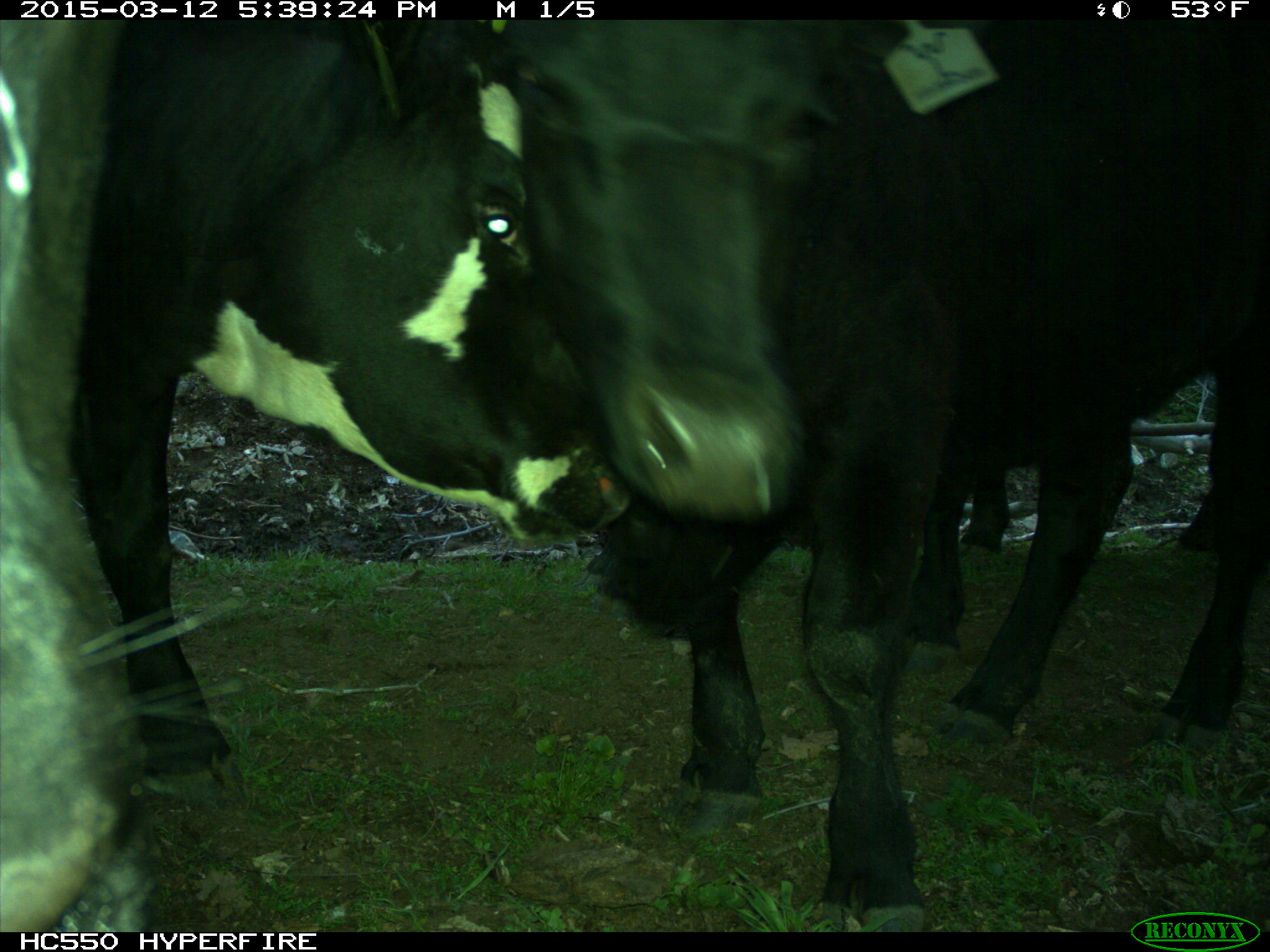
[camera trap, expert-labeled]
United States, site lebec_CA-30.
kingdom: Animalia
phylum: Chordata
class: Mammalia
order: Artiodactyla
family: Bovidae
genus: Bos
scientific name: Bos taurus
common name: domestic cow